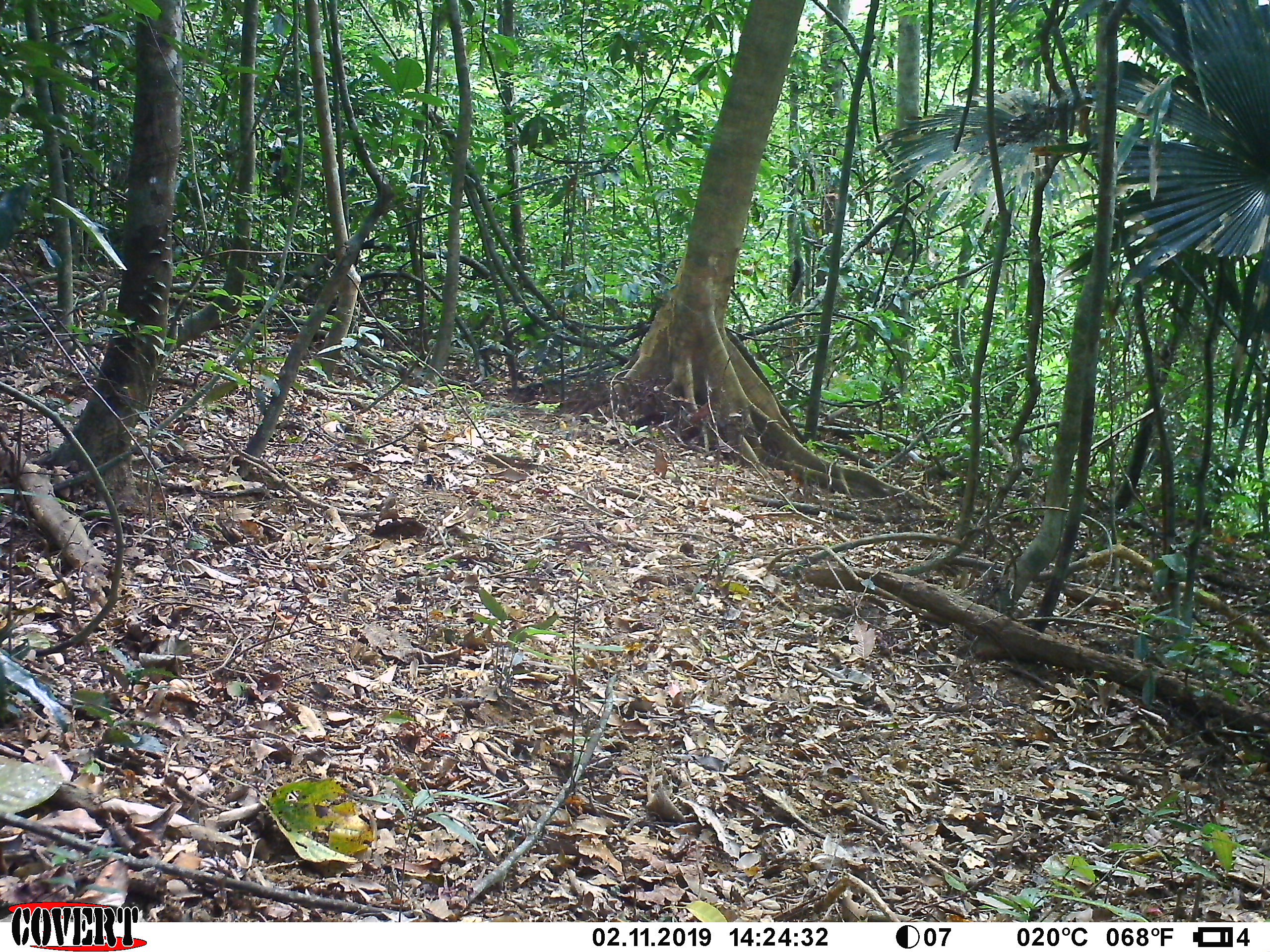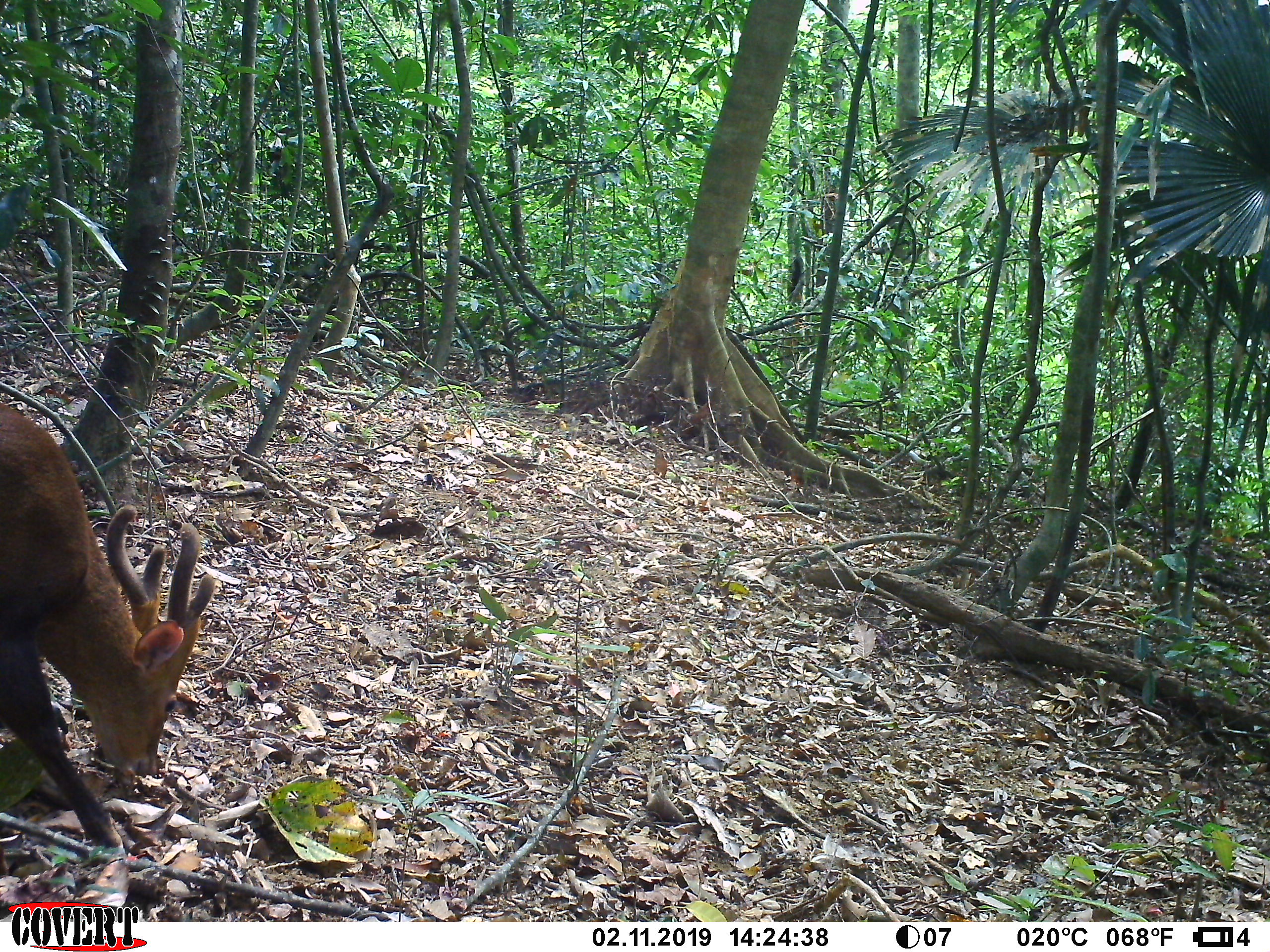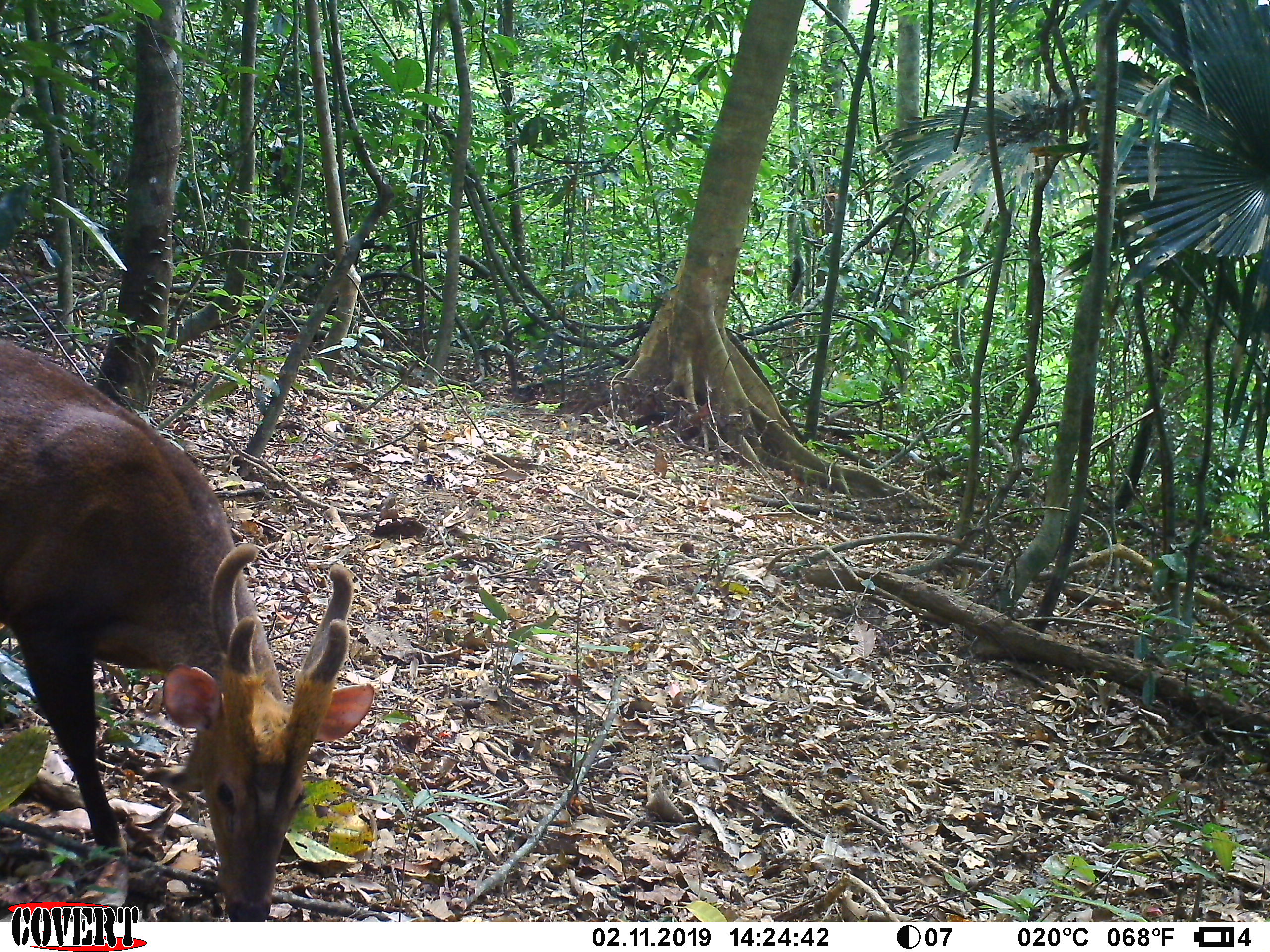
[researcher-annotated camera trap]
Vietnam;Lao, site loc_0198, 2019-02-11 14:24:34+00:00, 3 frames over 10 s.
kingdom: Animalia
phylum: Chordata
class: Mammalia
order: Artiodactyla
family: Cervidae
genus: Muntiacus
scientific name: Muntiacus vuquangensis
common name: large-antlered muntjac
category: large antlered muntjac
Large antlered muntjac (large-antlered muntjac) (Muntiacus vuquangensis). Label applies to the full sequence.